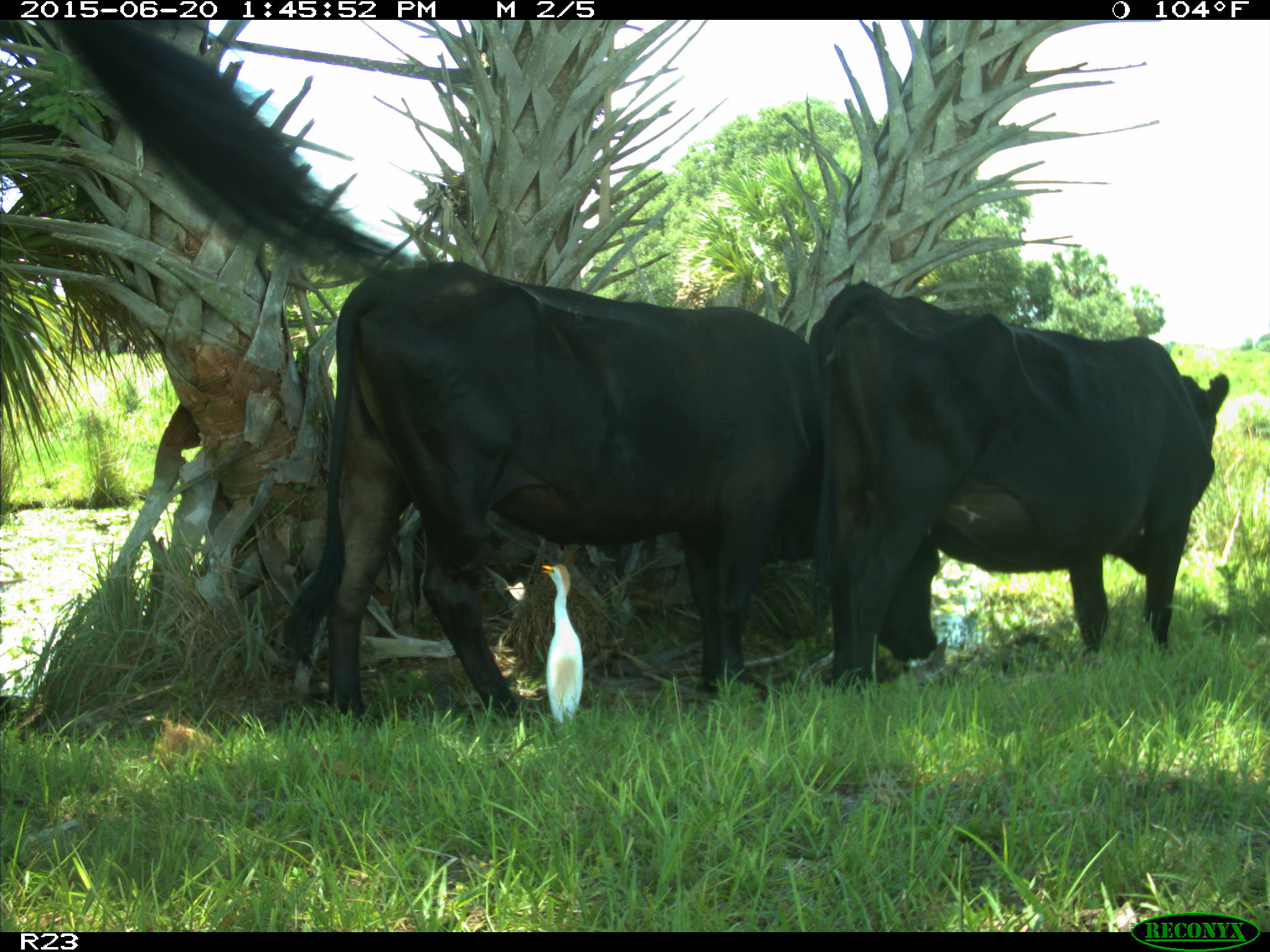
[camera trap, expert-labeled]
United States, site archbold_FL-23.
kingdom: Animalia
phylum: Chordata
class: Mammalia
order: Artiodactyla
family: Bovidae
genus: Bos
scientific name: Bos taurus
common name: domestic cow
Bos taurus (domestic cow).